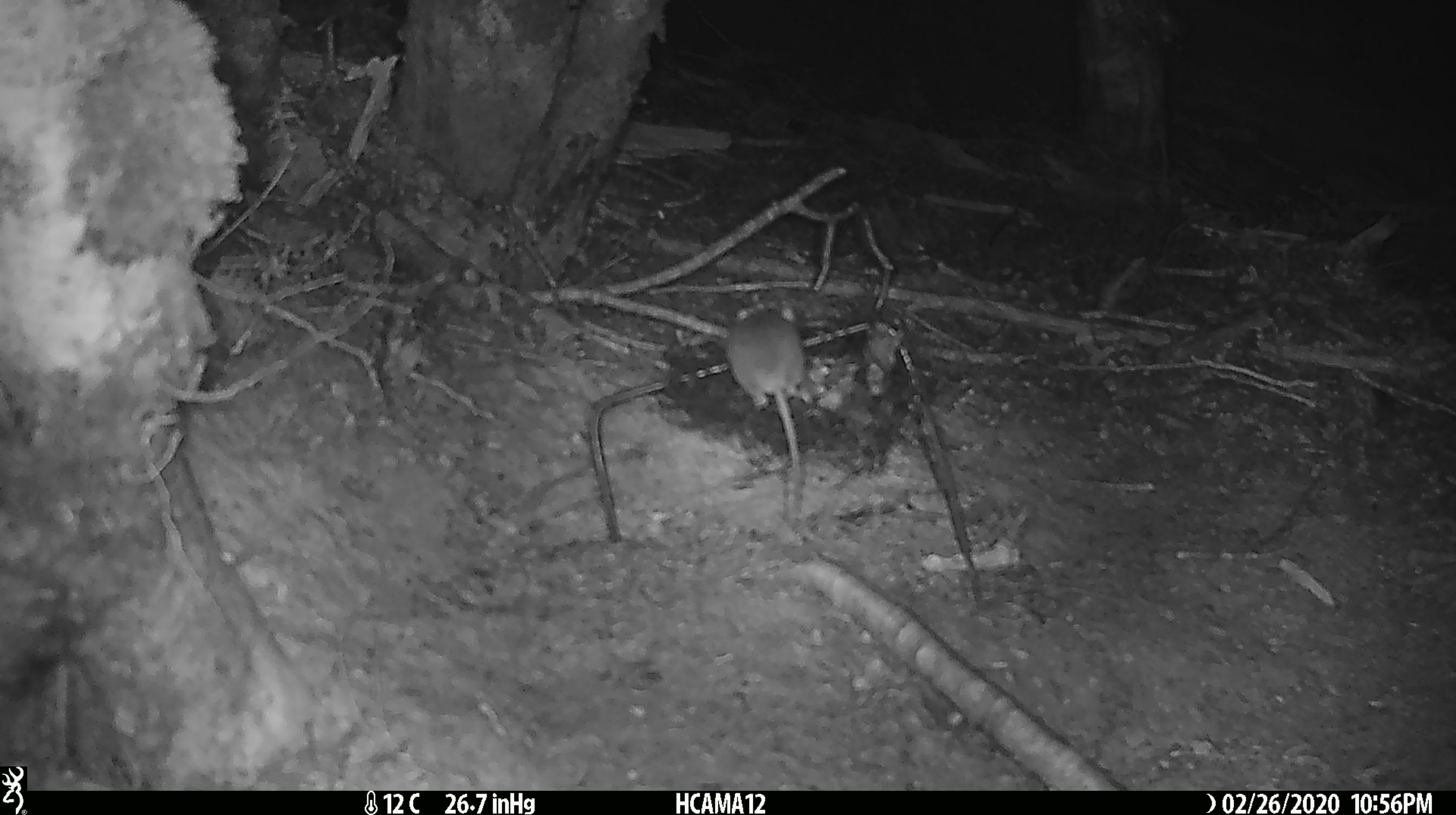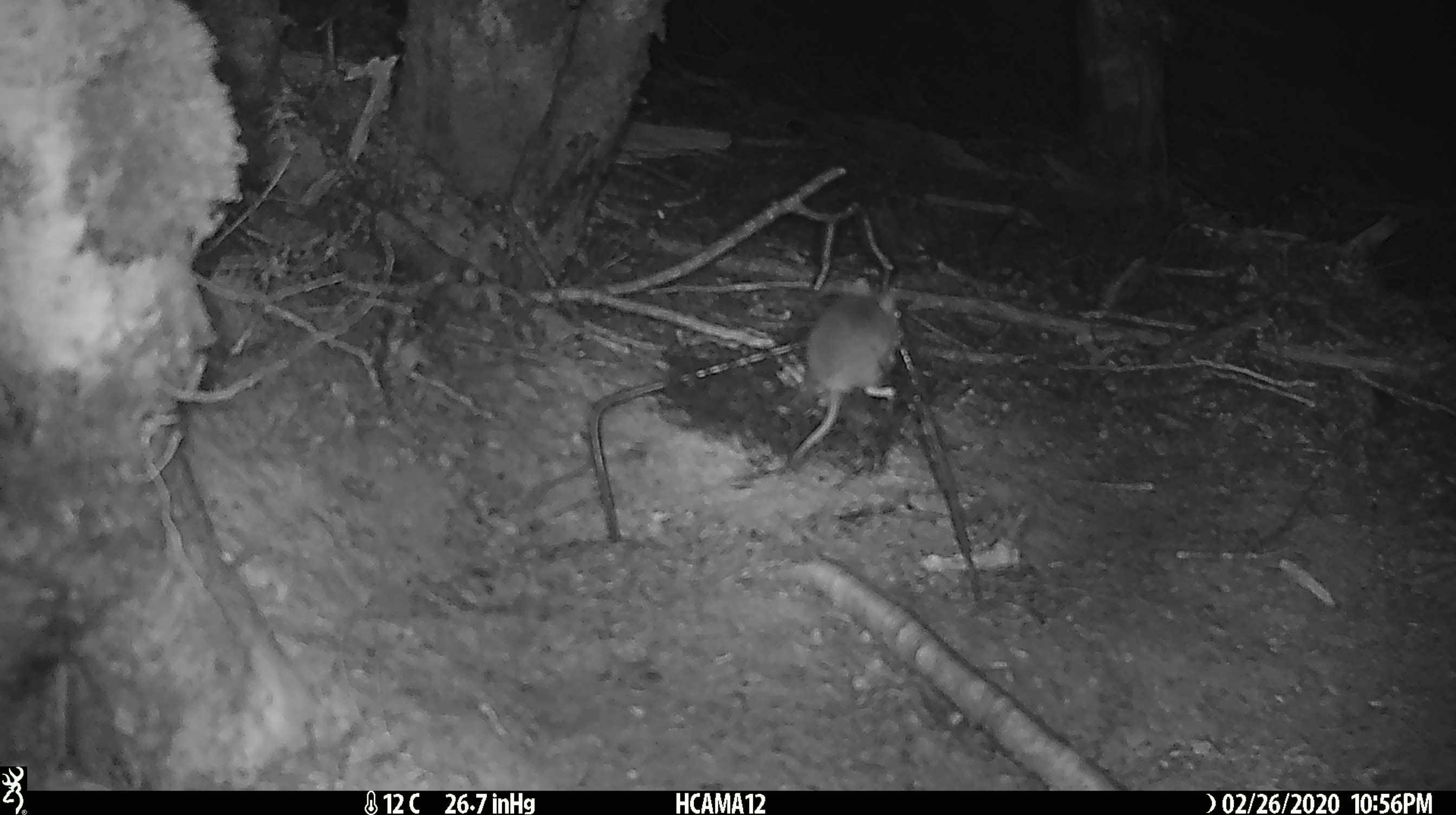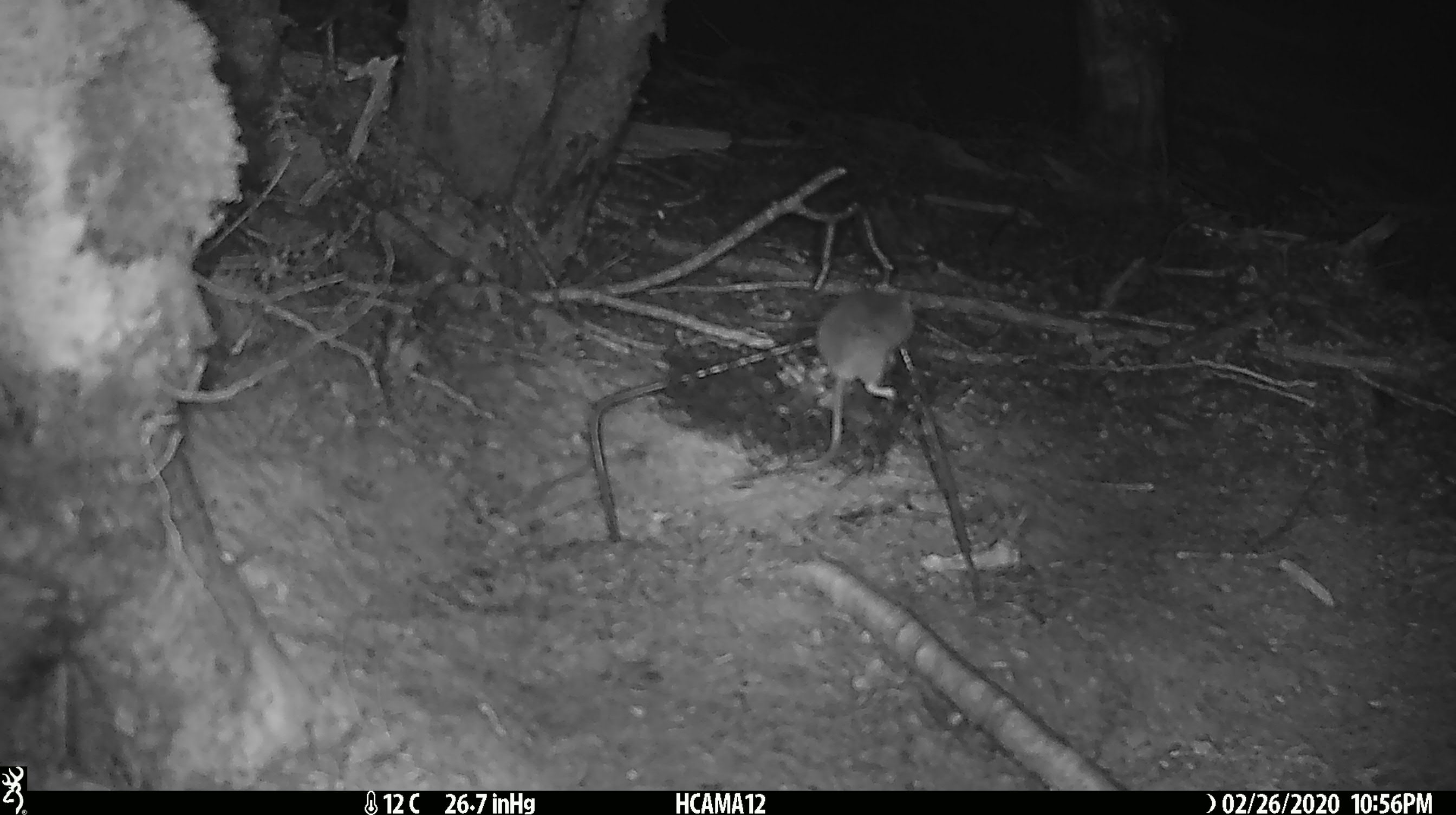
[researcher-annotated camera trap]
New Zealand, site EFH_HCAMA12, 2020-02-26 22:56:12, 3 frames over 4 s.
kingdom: Animalia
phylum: Chordata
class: Mammalia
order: Rodentia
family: Muridae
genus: Mus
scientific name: Mus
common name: mouse